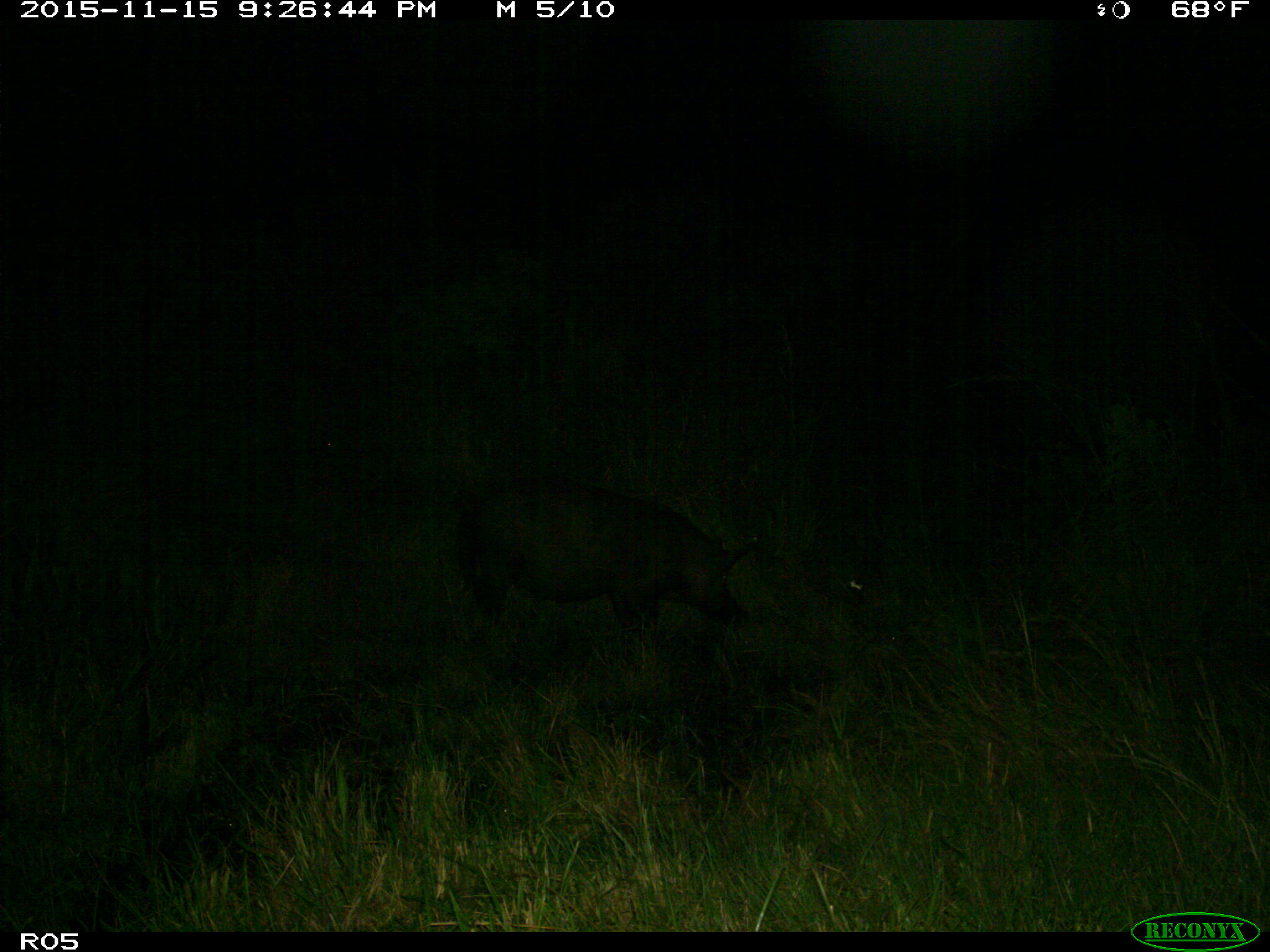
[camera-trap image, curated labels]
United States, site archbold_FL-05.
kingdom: Animalia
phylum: Chordata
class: Mammalia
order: Artiodactyla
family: Suidae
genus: Sus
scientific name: Sus scrofa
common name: wild boar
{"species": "Sus scrofa (wild boar)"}